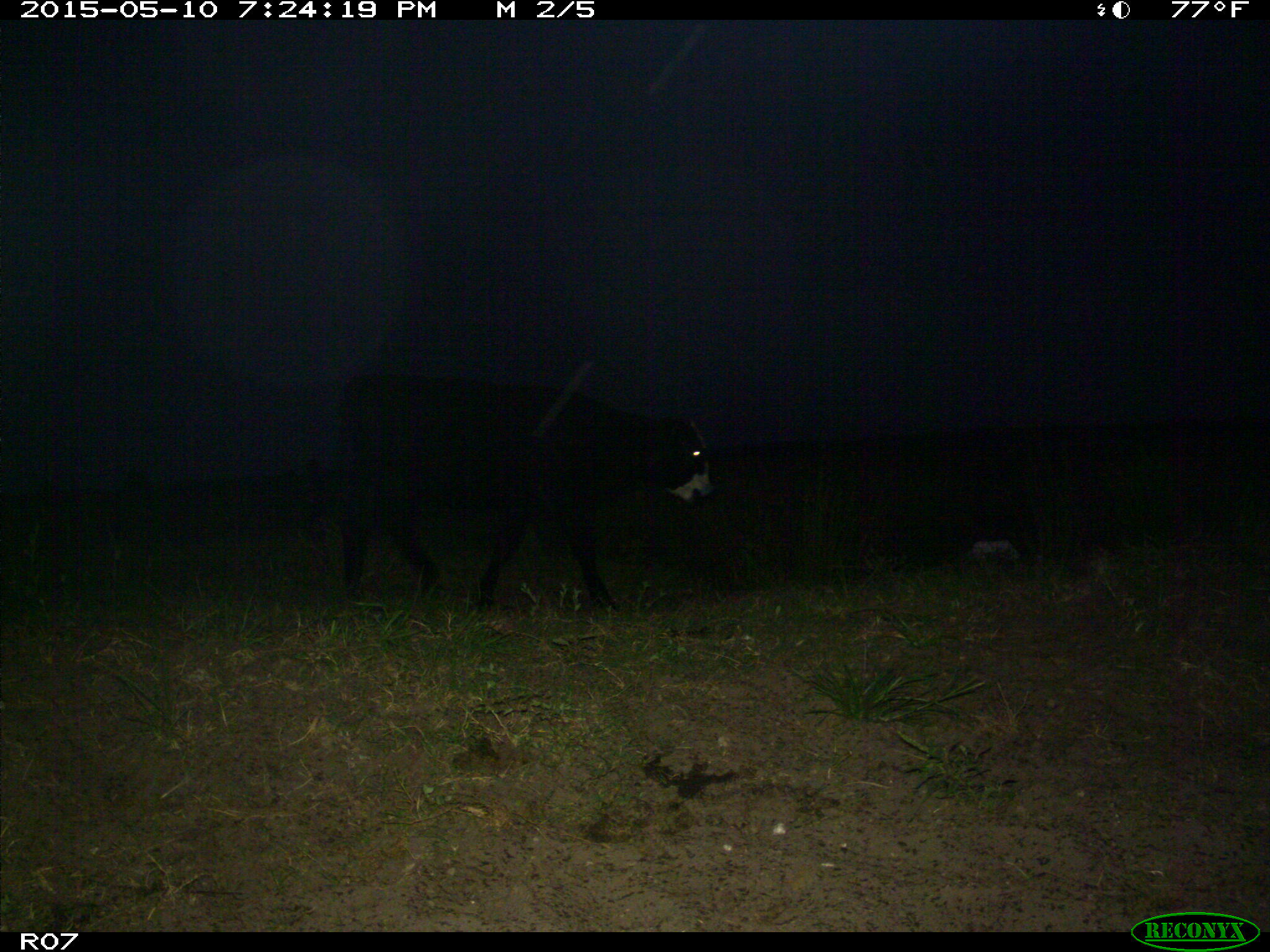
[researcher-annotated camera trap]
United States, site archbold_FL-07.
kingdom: Animalia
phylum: Chordata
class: Mammalia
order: Artiodactyla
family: Bovidae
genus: Bos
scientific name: Bos taurus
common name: domestic cow